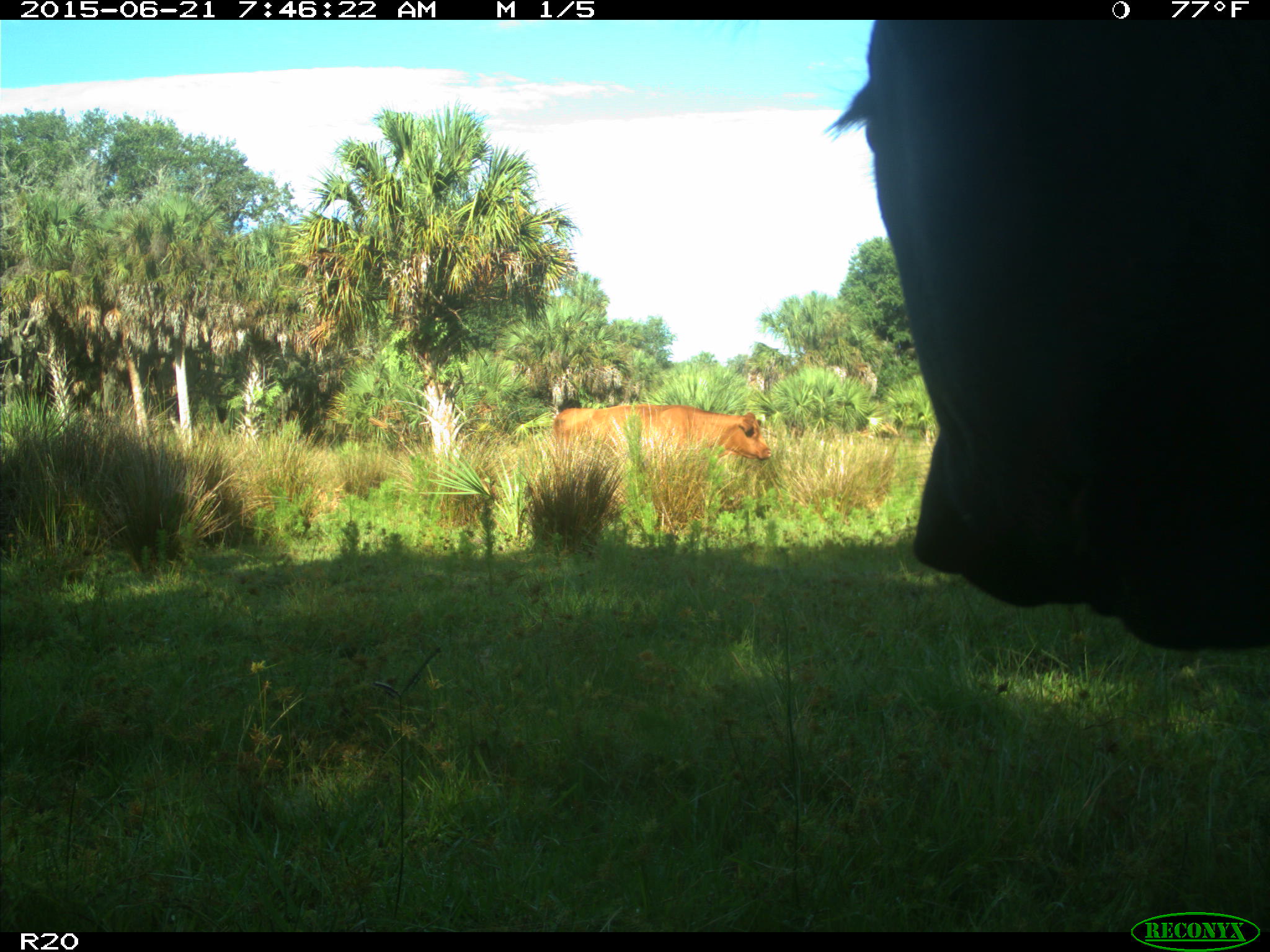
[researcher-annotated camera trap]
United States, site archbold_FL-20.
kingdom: Animalia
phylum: Chordata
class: Mammalia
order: Artiodactyla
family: Bovidae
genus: Bos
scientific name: Bos taurus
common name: domestic cow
Bos taurus (domestic cow).